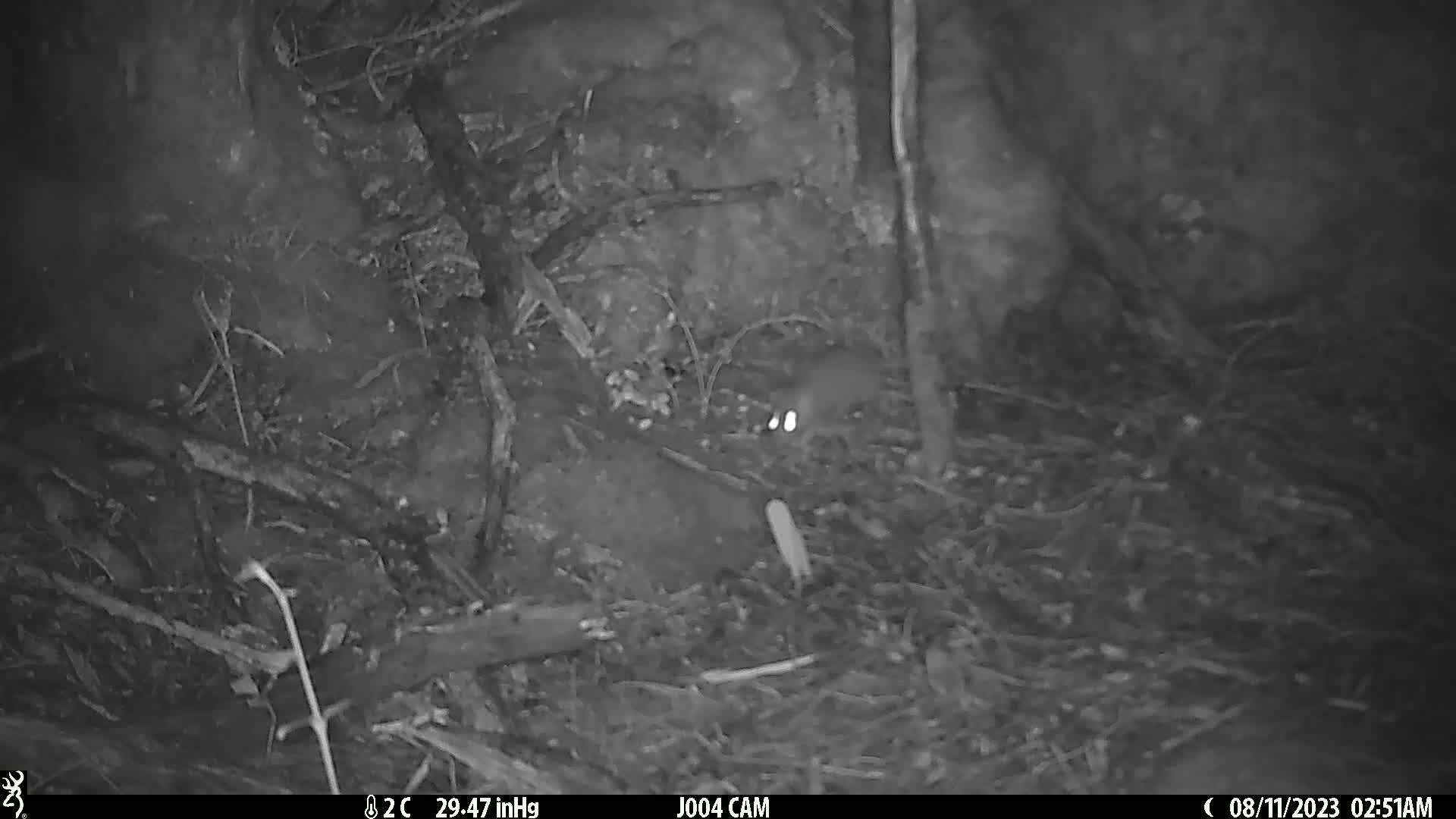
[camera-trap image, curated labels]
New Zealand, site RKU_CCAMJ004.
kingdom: Animalia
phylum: Chordata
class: Mammalia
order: Rodentia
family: Muridae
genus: Rattus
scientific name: Rattus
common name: rat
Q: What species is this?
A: Rat (Rattus).